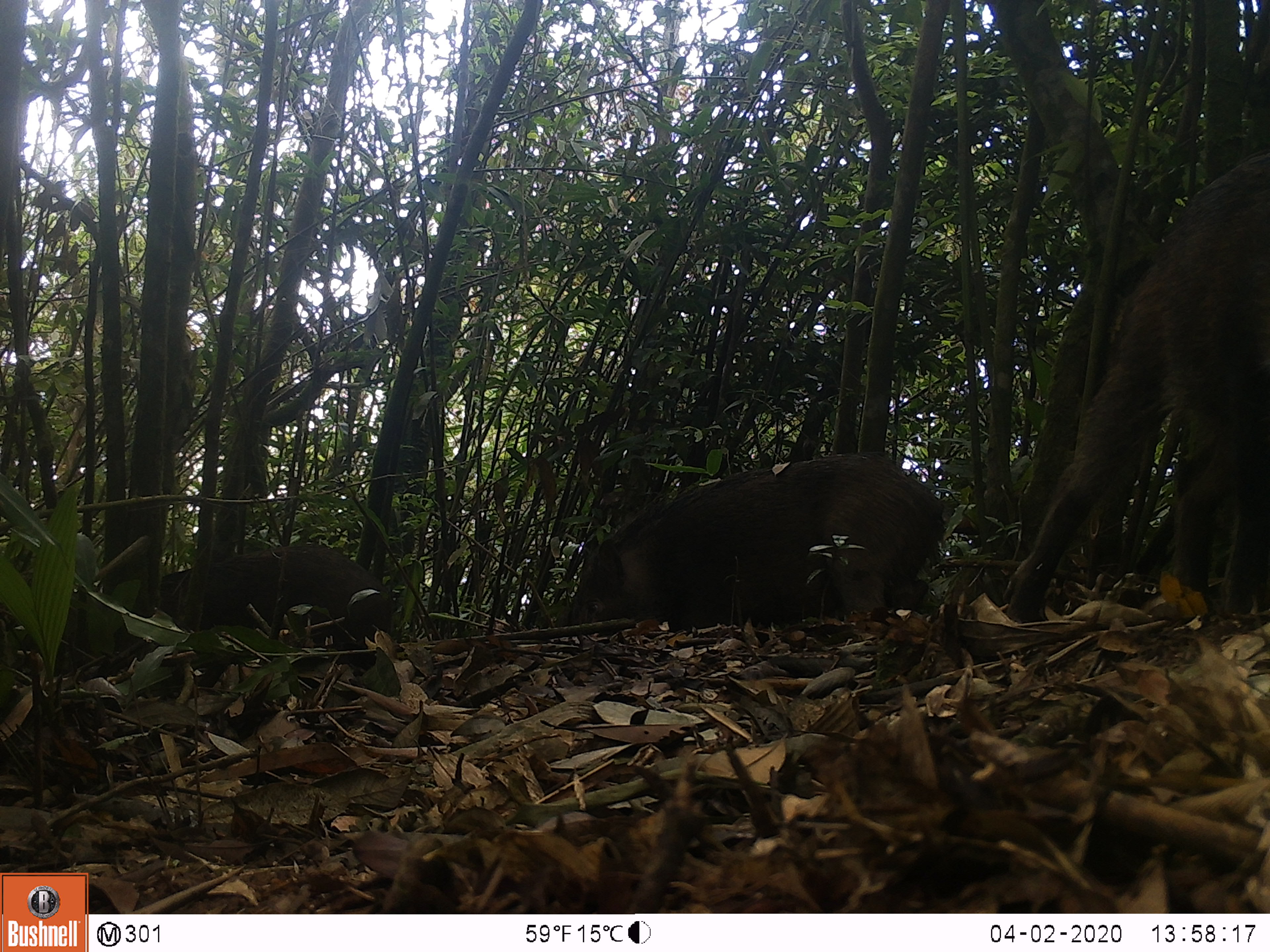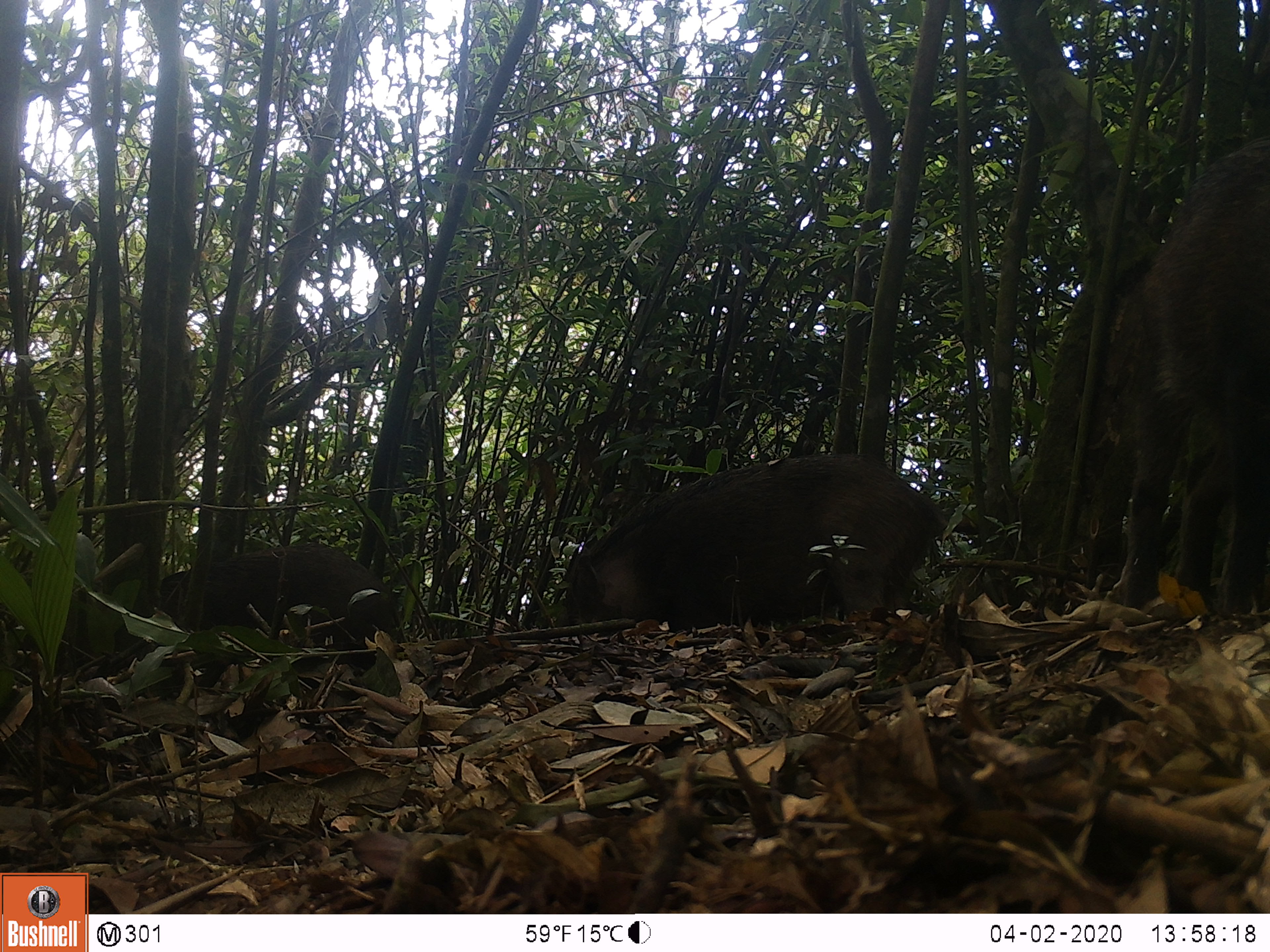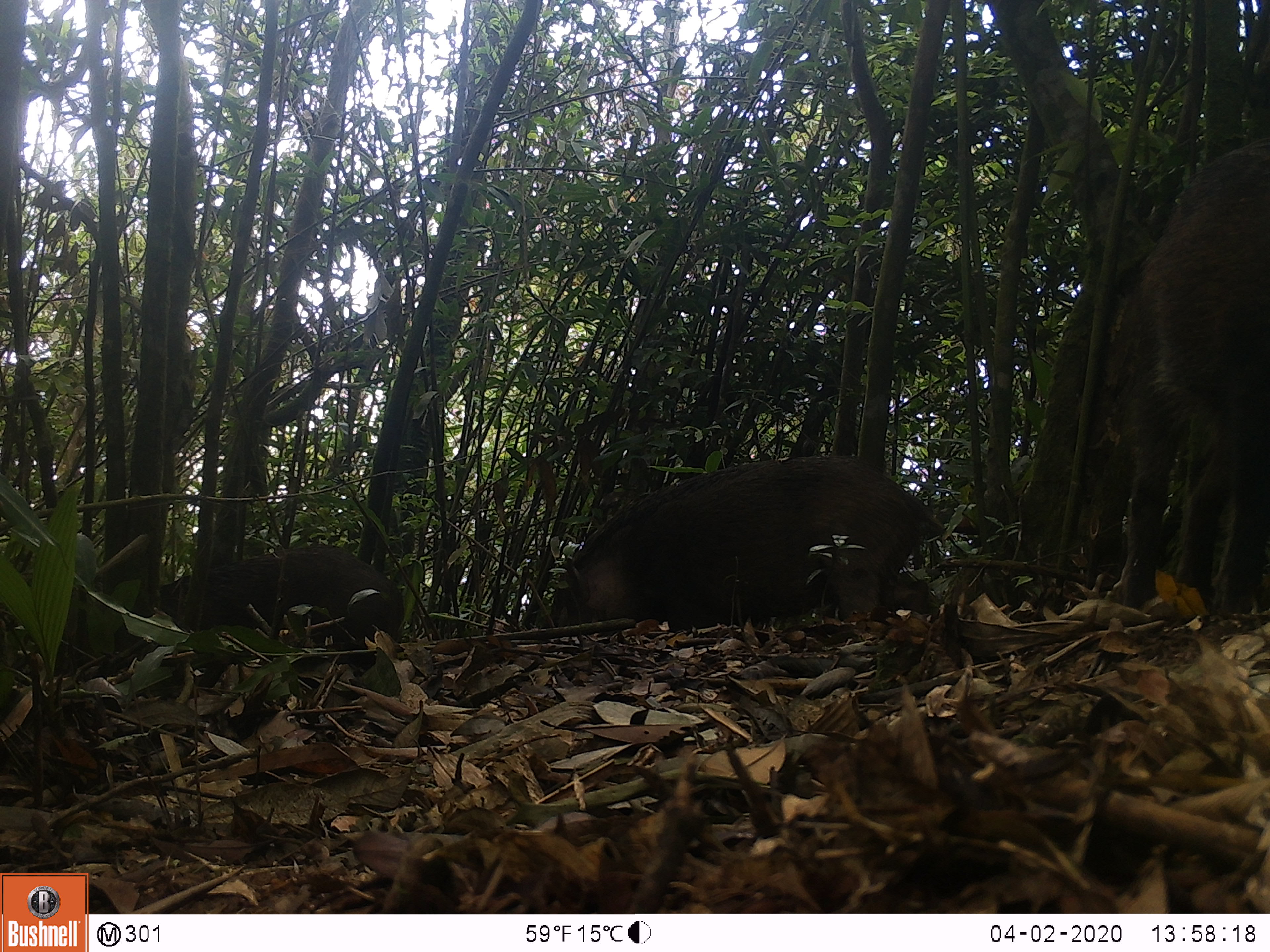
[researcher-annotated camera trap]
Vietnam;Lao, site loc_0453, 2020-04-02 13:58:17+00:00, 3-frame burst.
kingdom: Animalia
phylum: Chordata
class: Mammalia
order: Artiodactyla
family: Suidae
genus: Sus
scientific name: Sus scrofa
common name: eurasian wild pig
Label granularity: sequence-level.